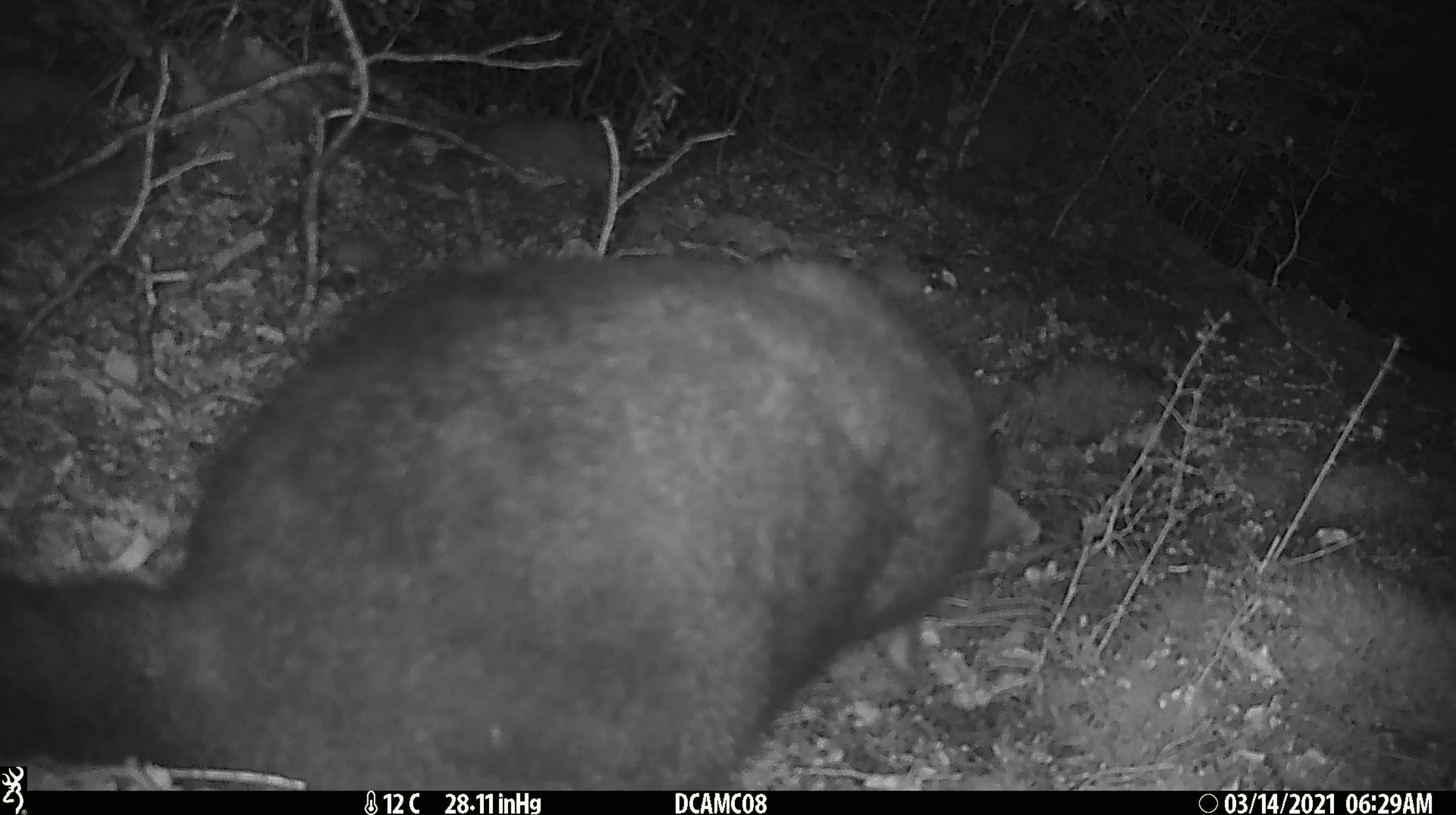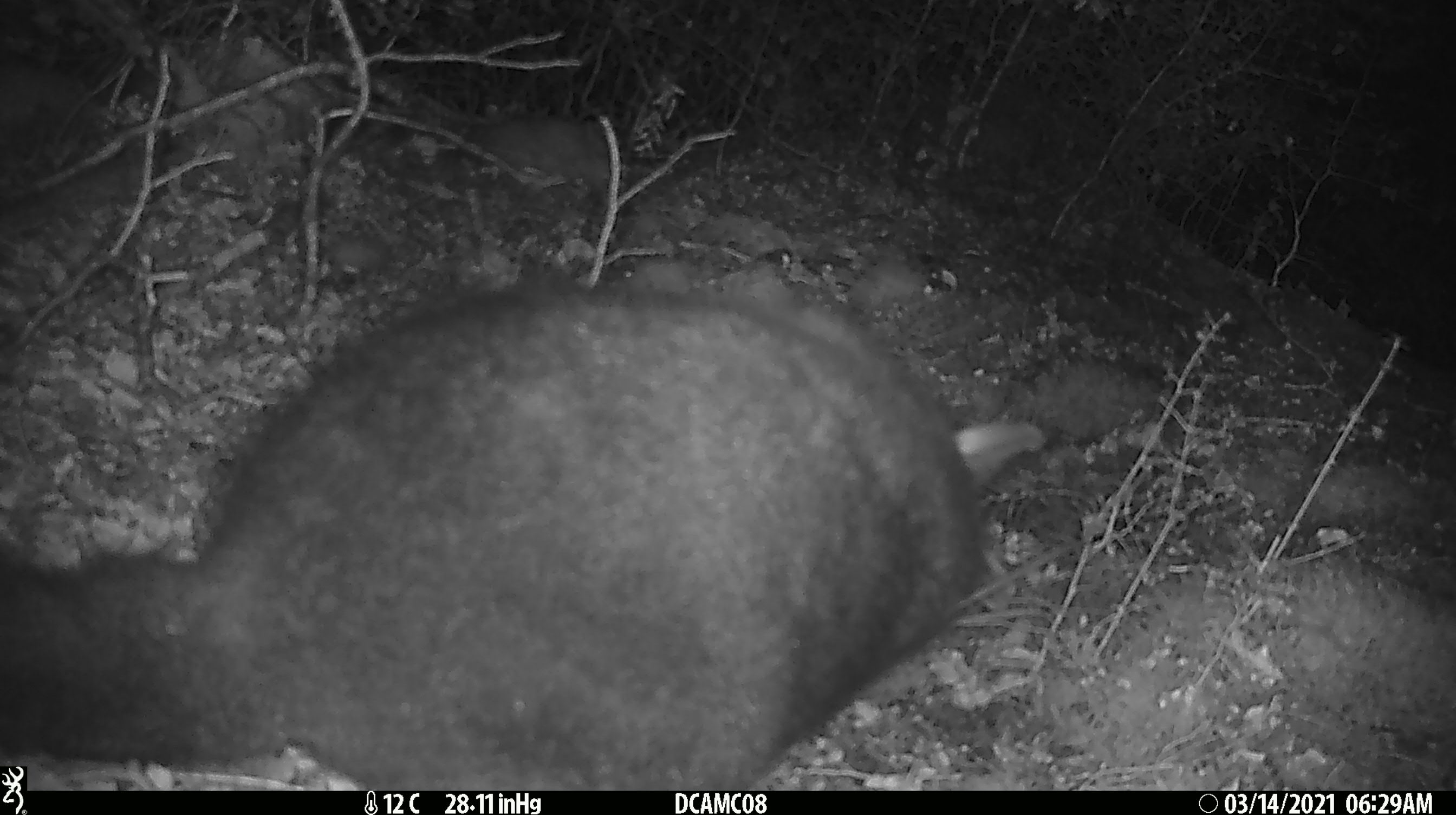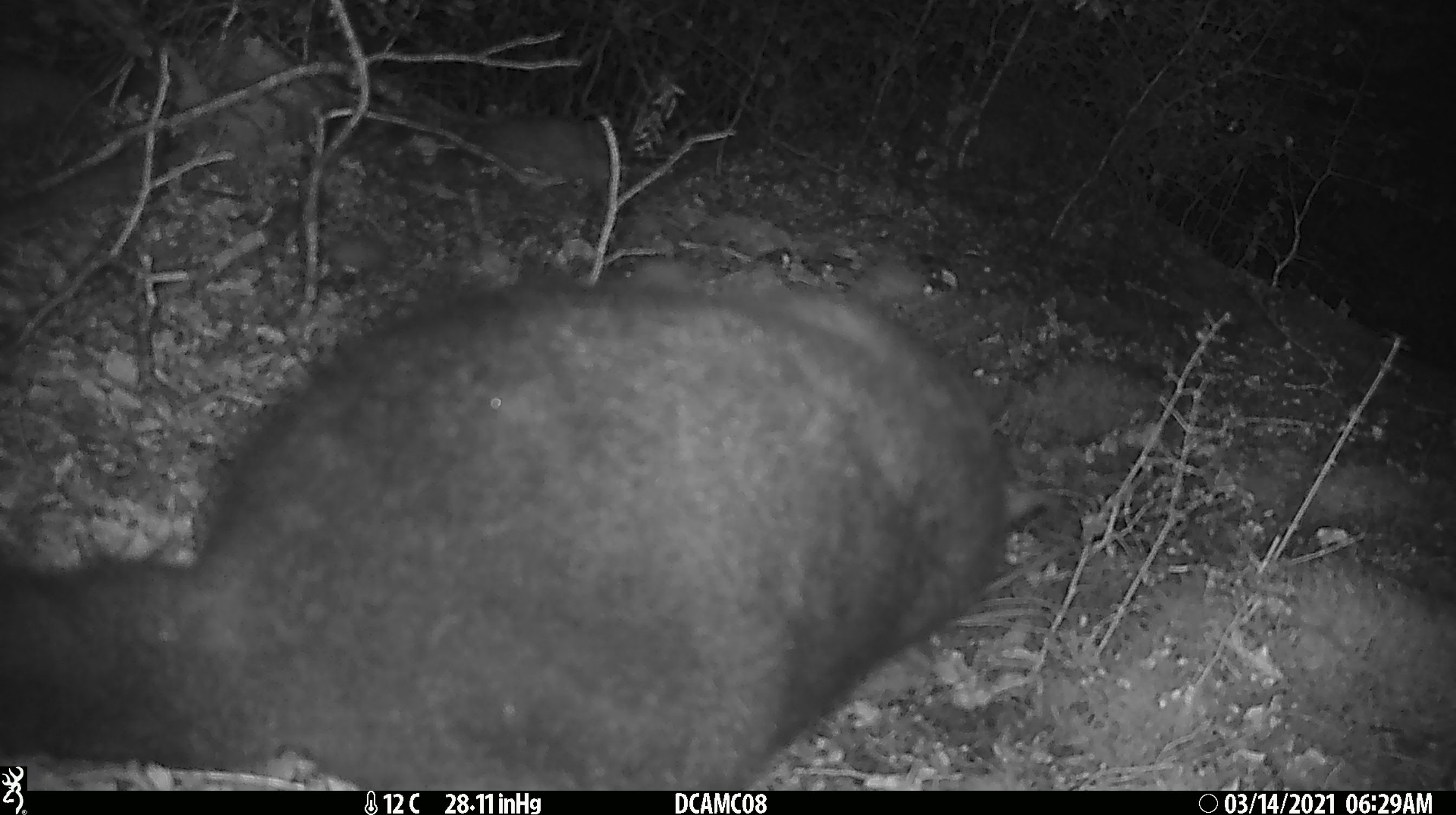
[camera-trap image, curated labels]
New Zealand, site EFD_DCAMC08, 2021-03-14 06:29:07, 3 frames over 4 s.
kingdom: Animalia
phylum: Chordata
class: Mammalia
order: Diprotodontia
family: Phalangeridae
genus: Trichosurus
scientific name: Trichosurus vulpecula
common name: common brushtail possum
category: possum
Possum (common brushtail possum) (Trichosurus vulpecula).